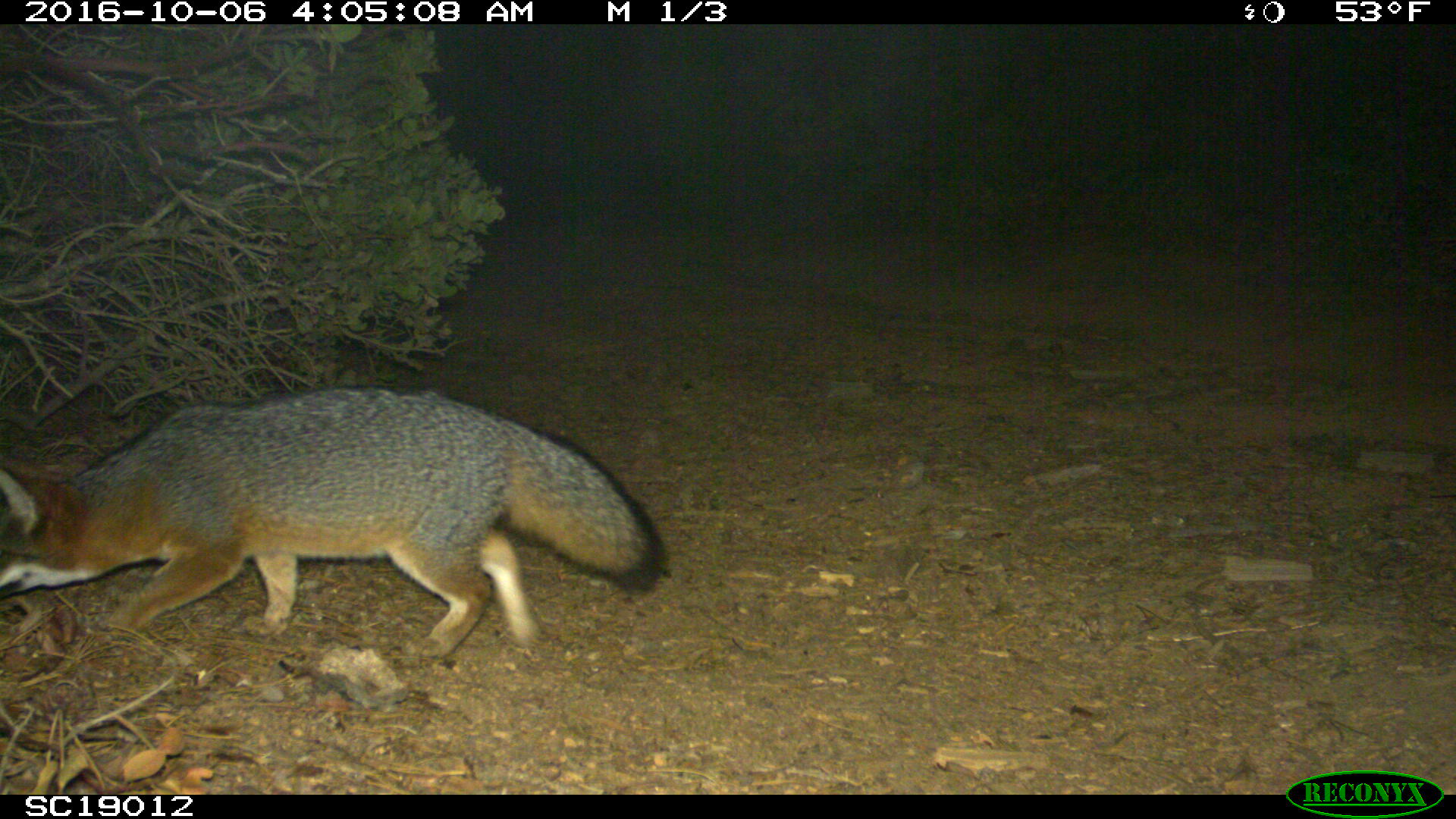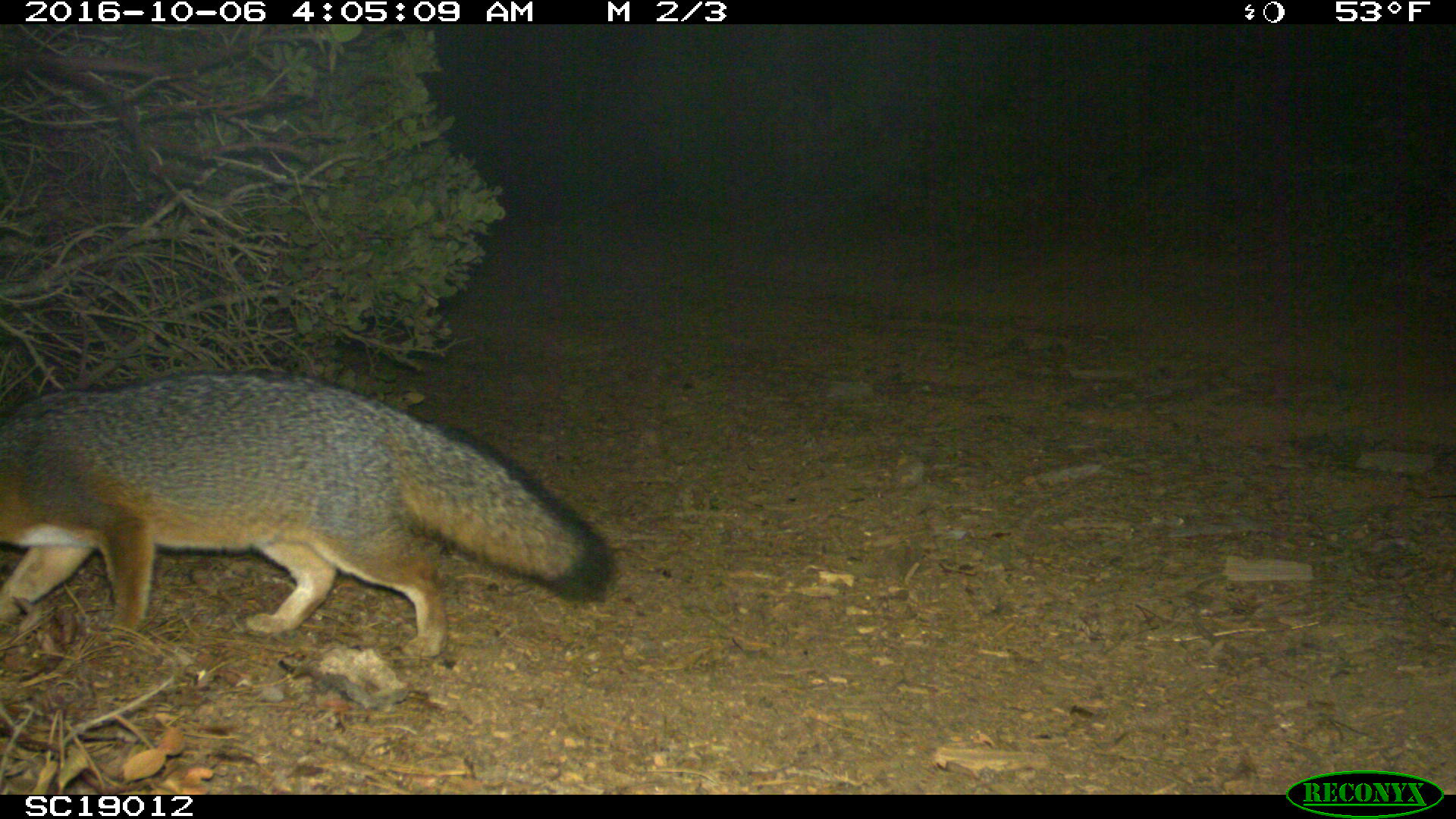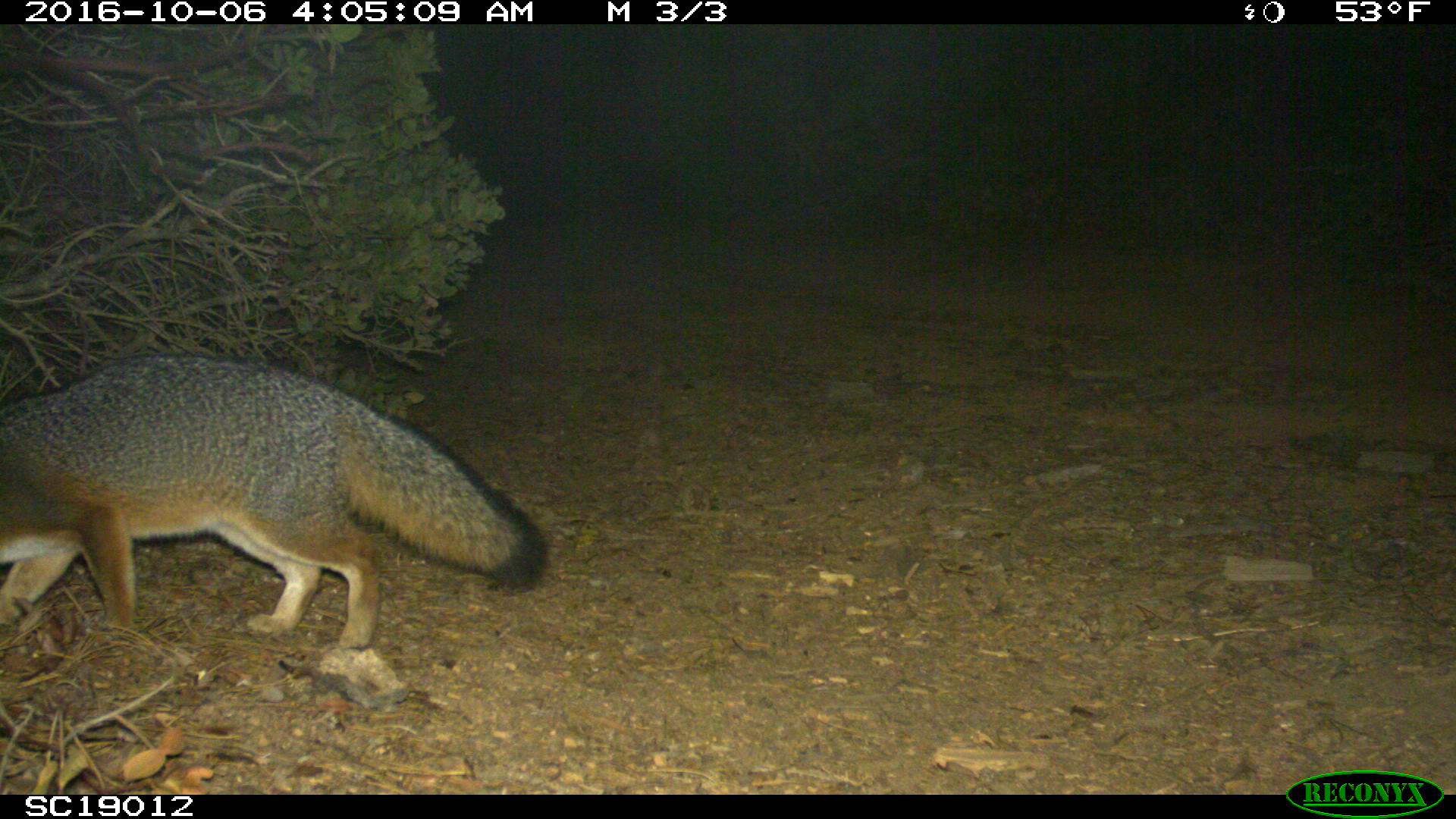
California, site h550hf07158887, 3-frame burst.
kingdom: Animalia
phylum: Chordata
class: Mammalia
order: Carnivora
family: Canidae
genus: Urocyon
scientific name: Urocyon littoralis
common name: island fox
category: fox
Fox (island fox) (Urocyon littoralis).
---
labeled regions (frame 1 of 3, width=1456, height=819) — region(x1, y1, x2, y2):
fox: region(0, 385, 662, 656)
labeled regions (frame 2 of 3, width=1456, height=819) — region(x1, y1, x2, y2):
fox: region(0, 366, 613, 664)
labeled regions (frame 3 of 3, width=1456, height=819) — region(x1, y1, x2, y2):
fox: region(0, 352, 546, 650)